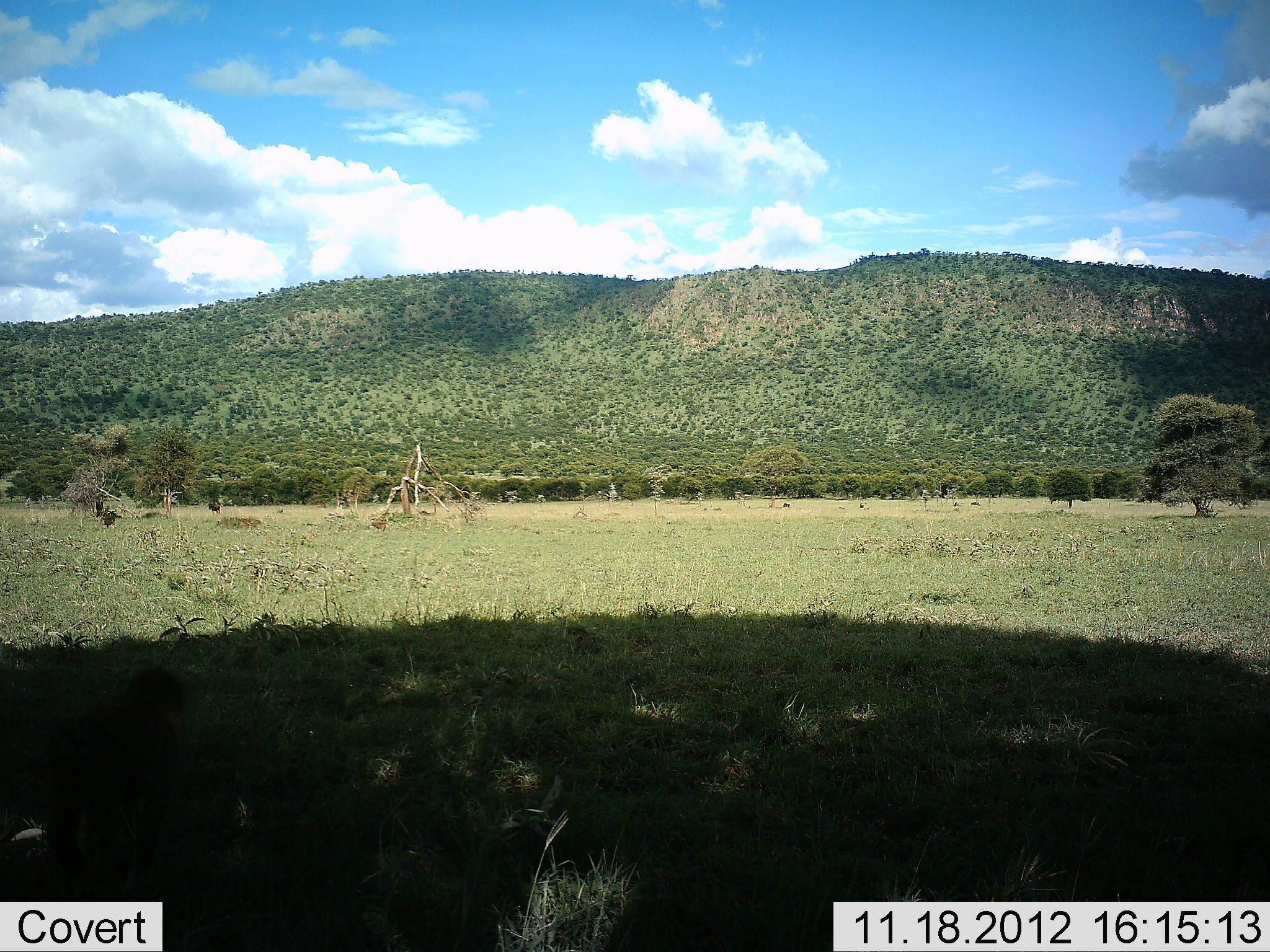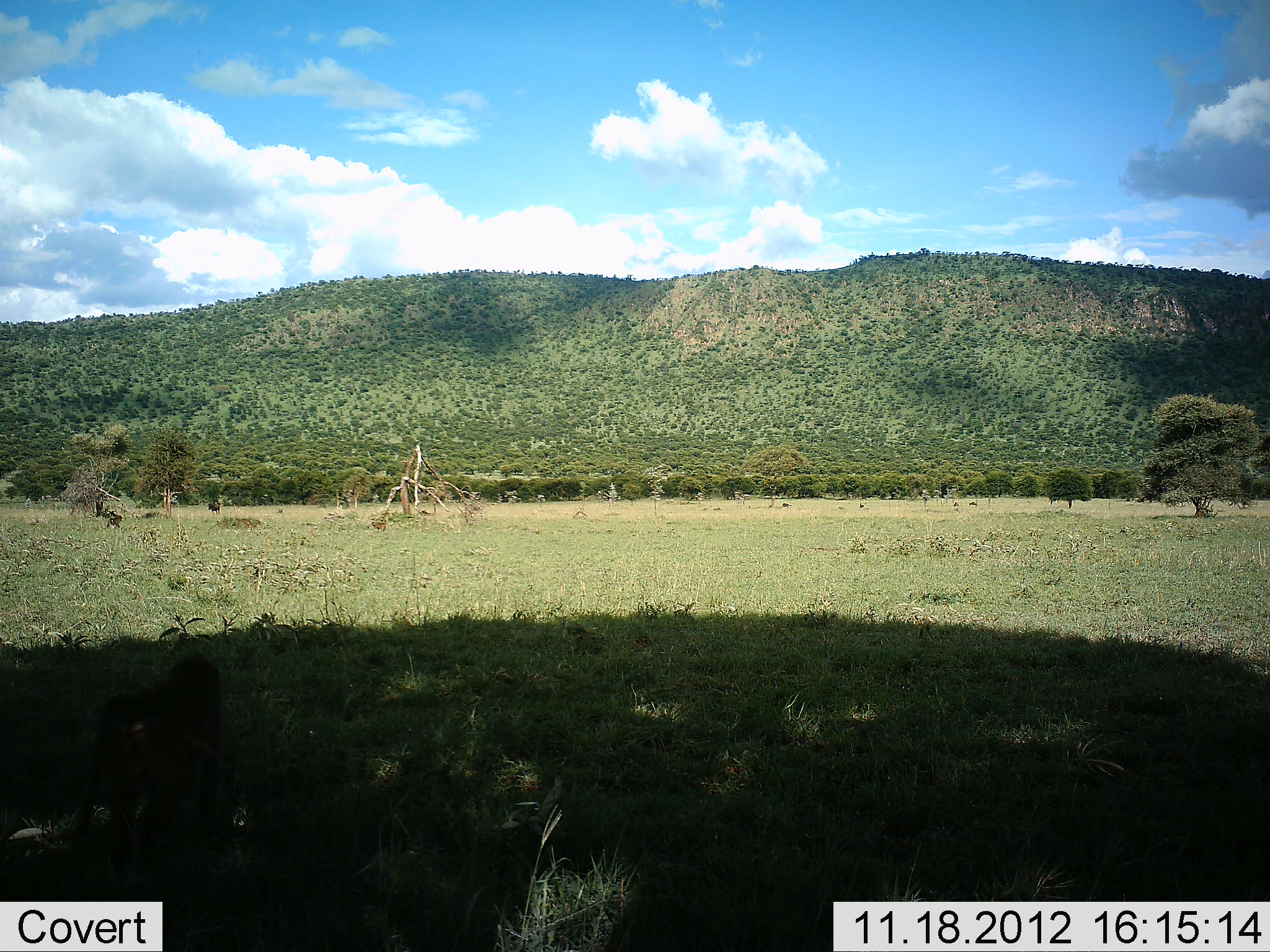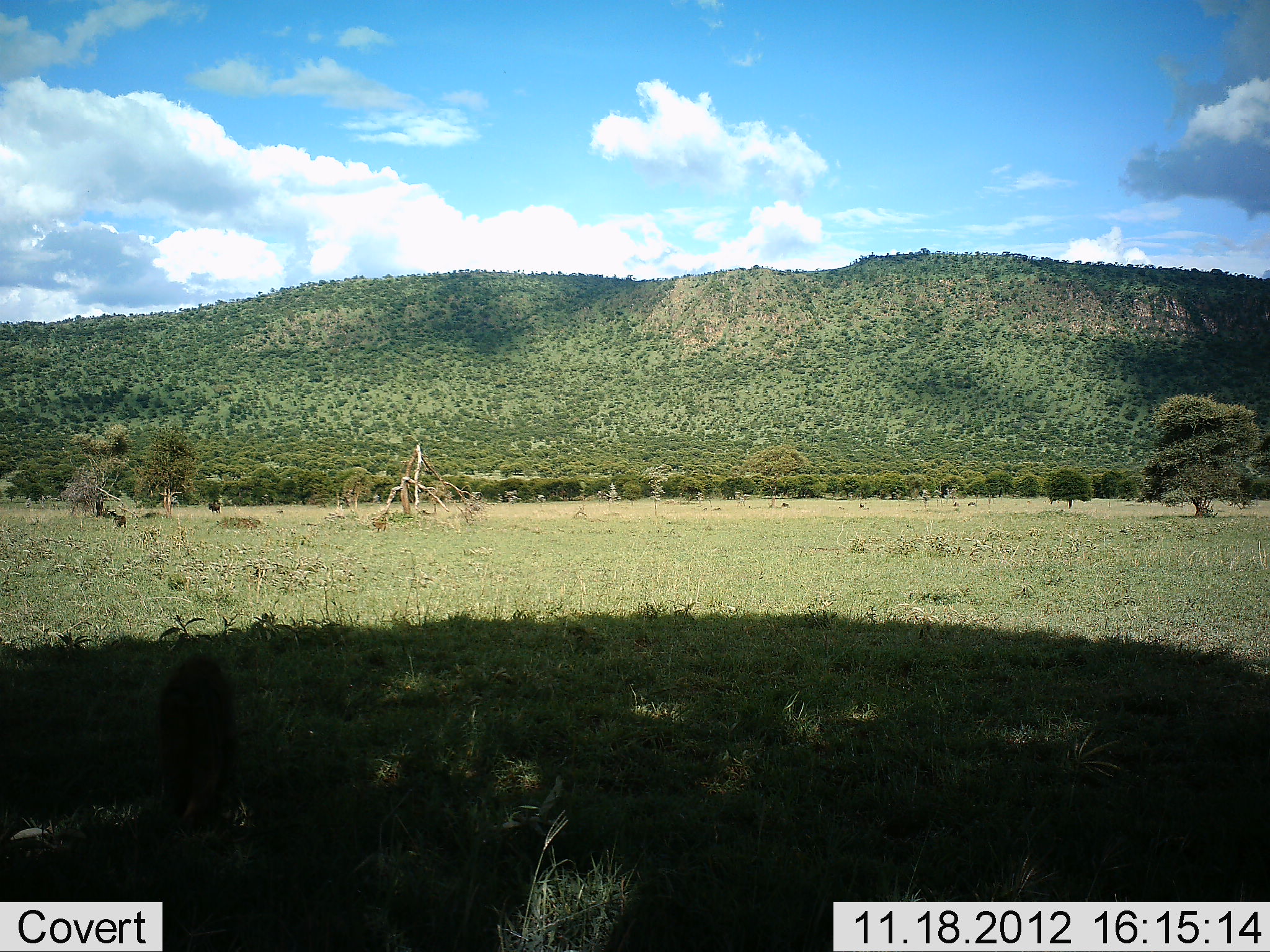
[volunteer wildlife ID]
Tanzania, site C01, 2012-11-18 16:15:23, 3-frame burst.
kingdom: Animalia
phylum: Chordata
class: Mammalia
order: Primates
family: Cercopithecidae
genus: Papio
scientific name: Papio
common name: baboon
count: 2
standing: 18%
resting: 0%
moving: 91%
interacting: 0%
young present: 0%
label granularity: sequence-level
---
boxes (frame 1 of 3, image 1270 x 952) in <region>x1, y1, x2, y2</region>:
animal: <region>43, 663, 194, 891</region>; <region>207, 501, 222, 516</region>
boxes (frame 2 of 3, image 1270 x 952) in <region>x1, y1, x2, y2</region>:
animal: <region>72, 651, 231, 880</region>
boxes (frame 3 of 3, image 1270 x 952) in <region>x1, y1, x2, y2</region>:
animal: <region>148, 651, 246, 848</region>; <region>107, 508, 130, 531</region>; <region>206, 501, 223, 514</region>